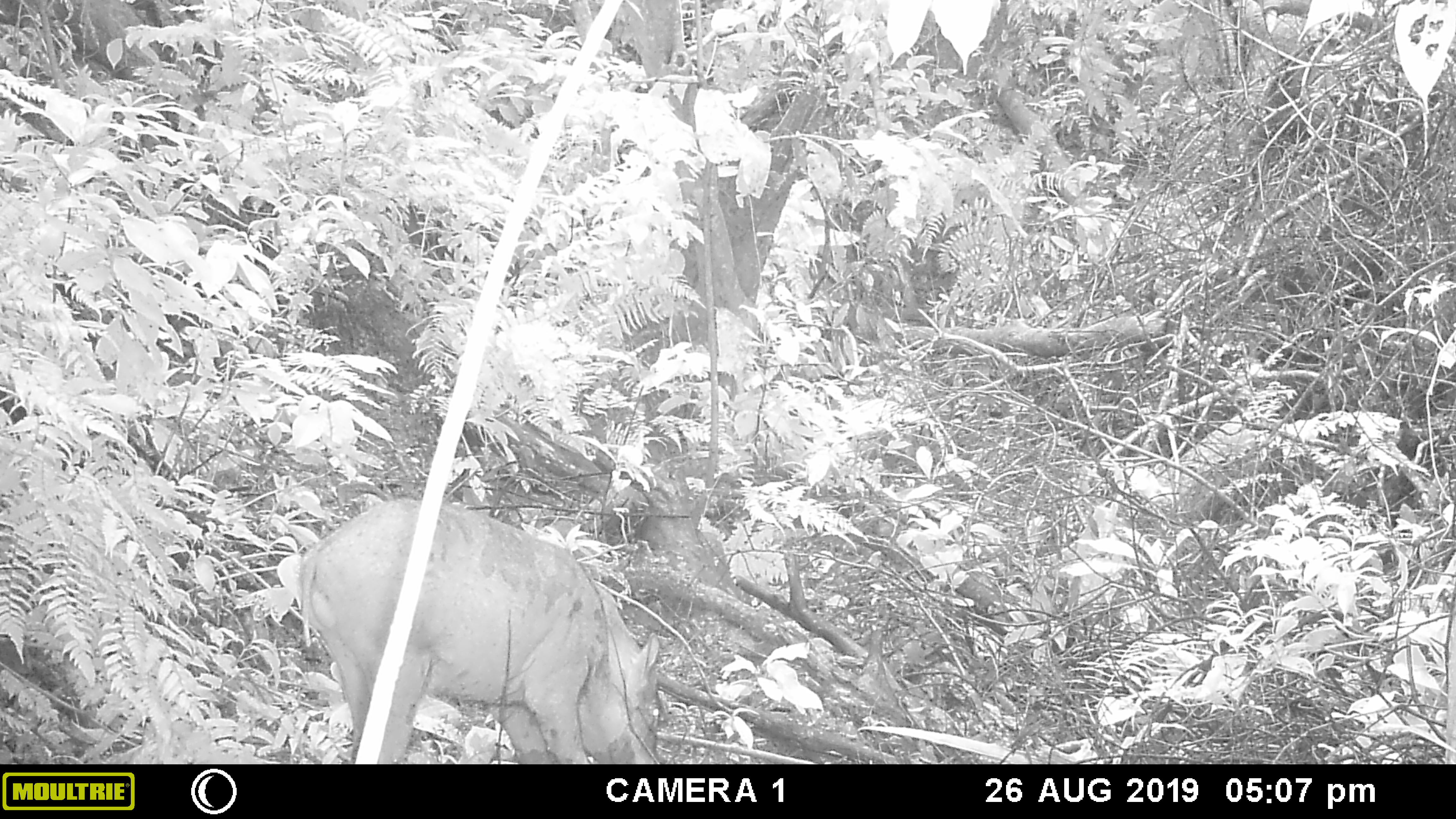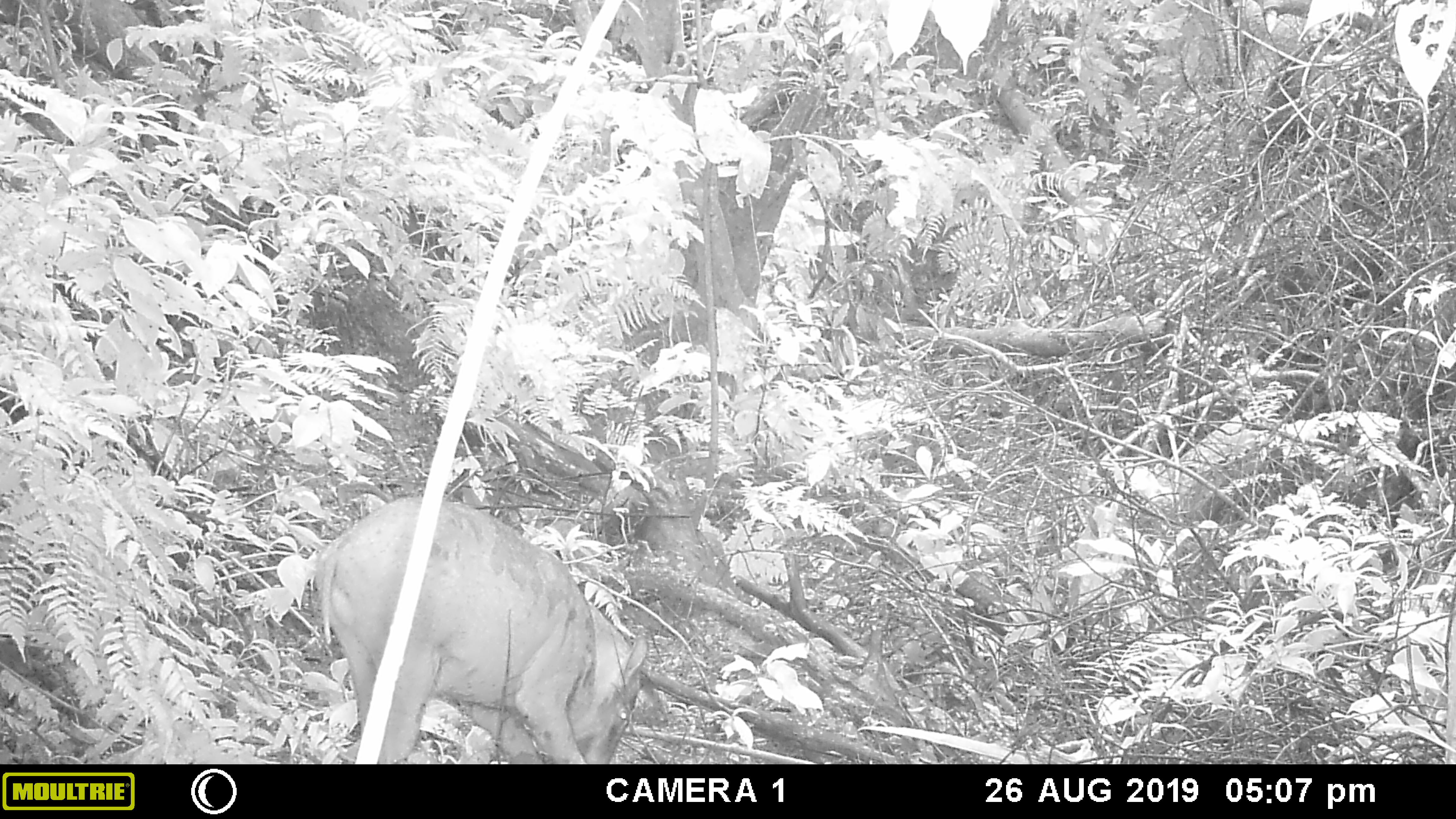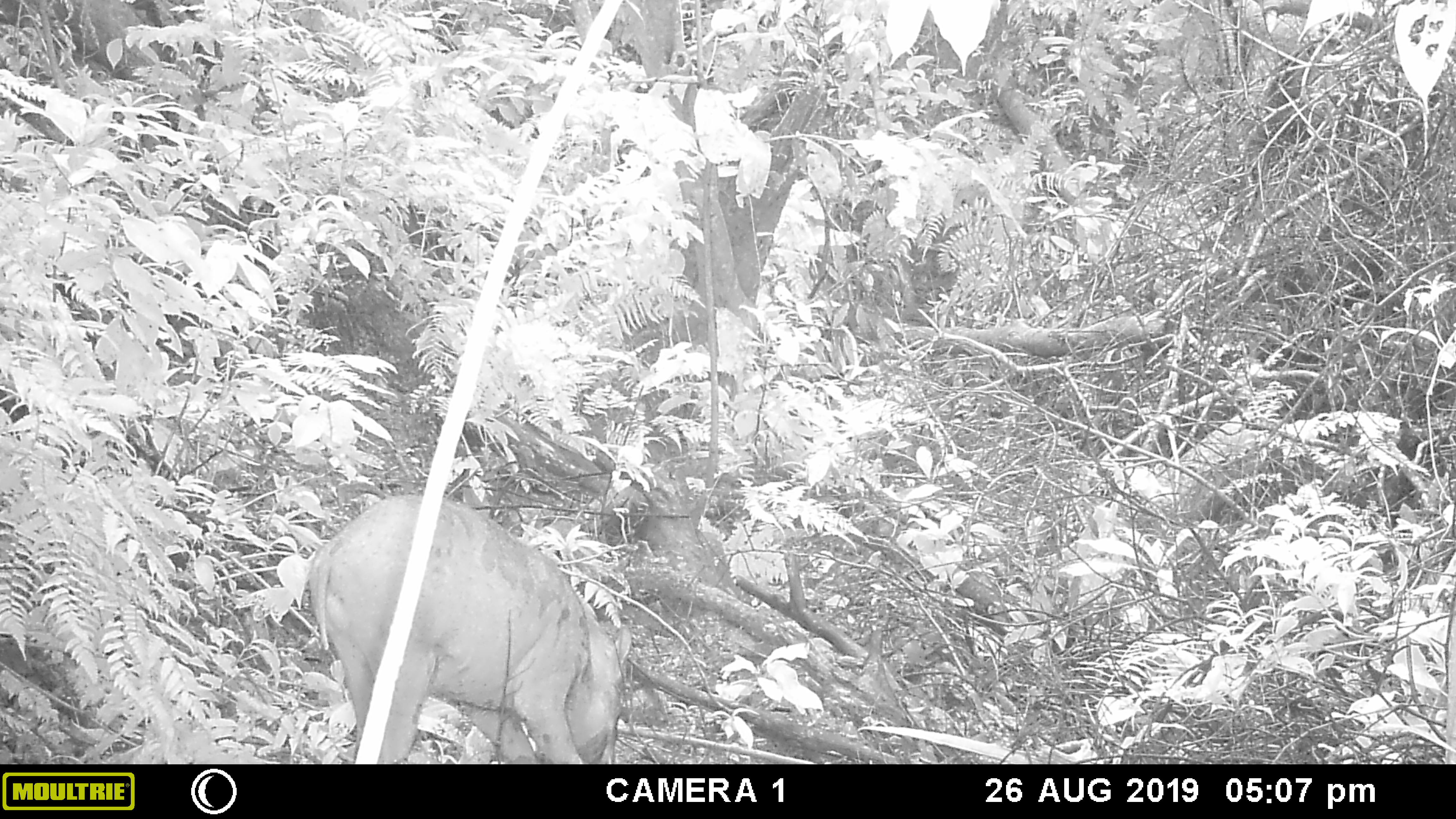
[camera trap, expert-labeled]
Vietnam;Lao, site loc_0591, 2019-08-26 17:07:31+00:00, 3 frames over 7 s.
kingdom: Animalia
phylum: Chordata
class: Mammalia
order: Artiodactyla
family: Suidae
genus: Sus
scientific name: Sus scrofa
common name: eurasian wild pig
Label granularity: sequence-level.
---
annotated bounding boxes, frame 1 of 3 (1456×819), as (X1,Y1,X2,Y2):
eurasian wild pig: (298,497,662,763)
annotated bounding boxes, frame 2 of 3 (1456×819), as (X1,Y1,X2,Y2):
eurasian wild pig: (314,493,649,763)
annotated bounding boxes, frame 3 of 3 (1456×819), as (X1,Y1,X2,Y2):
eurasian wild pig: (306,492,633,764)